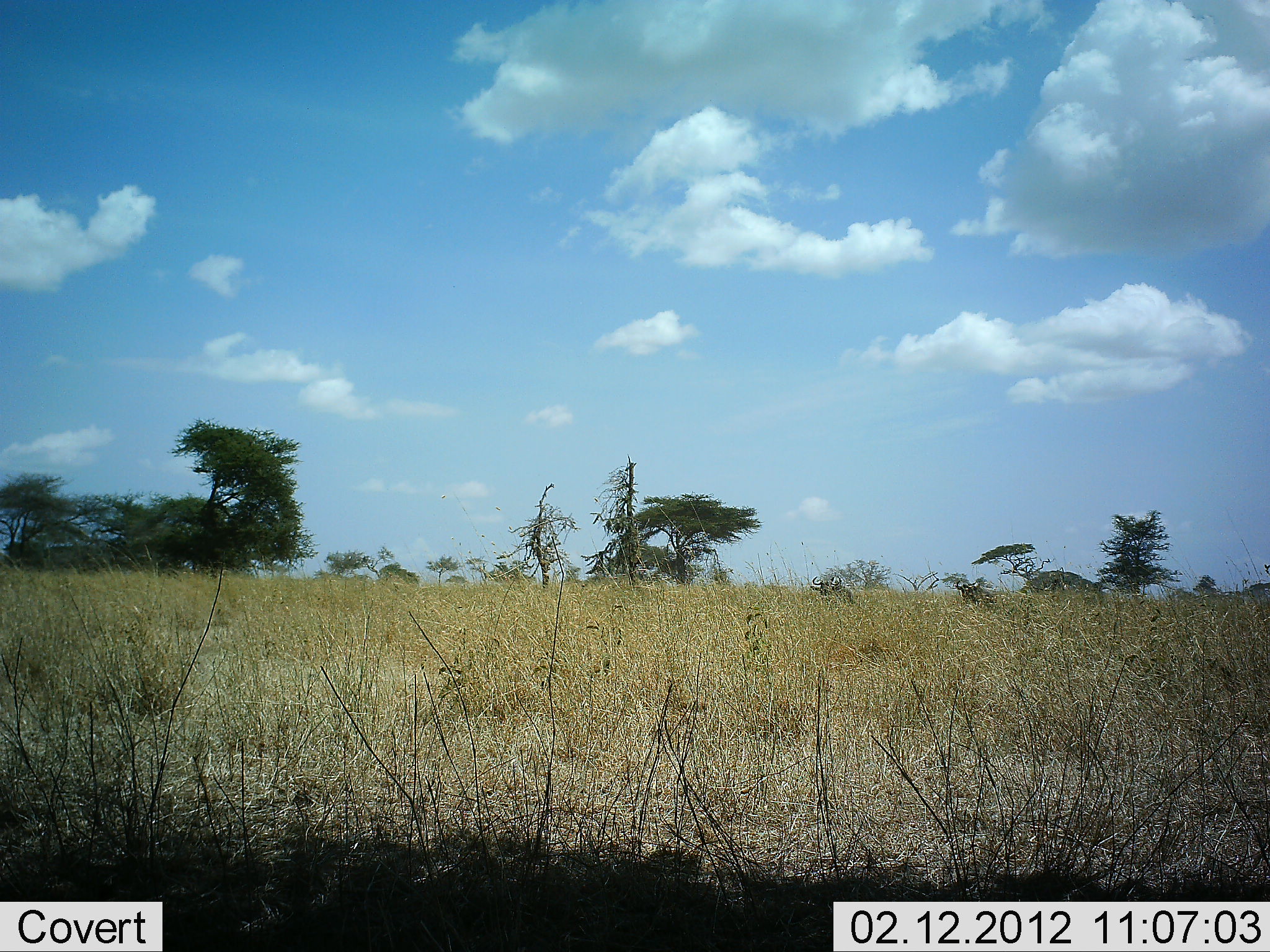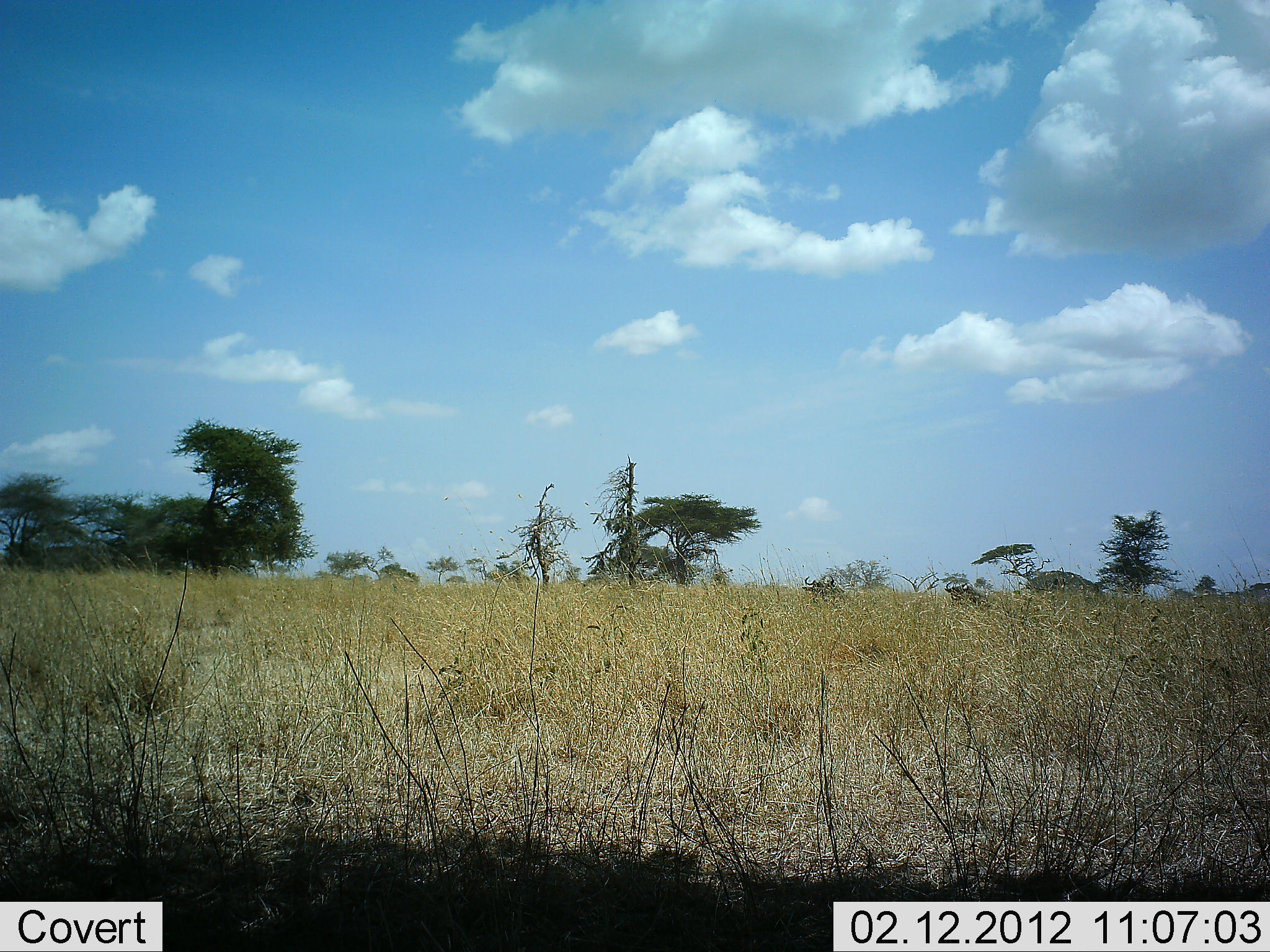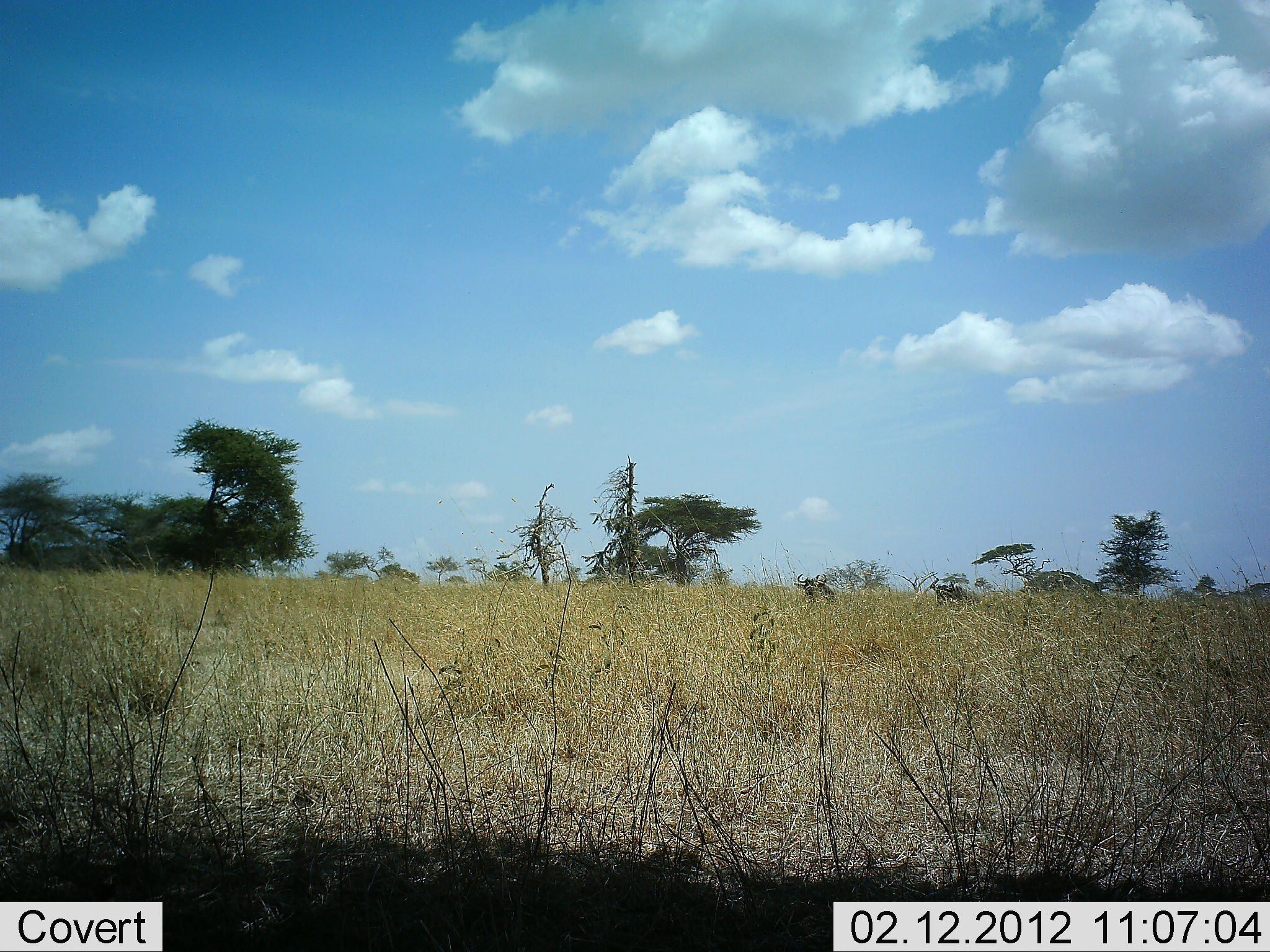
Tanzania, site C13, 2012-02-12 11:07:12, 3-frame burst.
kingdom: Animalia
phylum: Chordata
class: Mammalia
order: Artiodactyla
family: Bovidae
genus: Connochaetes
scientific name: Connochaetes taurinus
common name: blue wildebeest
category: wildebeest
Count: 2.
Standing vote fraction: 0%.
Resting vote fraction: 0%.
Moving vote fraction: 100%.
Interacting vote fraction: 0%.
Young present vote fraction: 0%.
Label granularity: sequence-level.